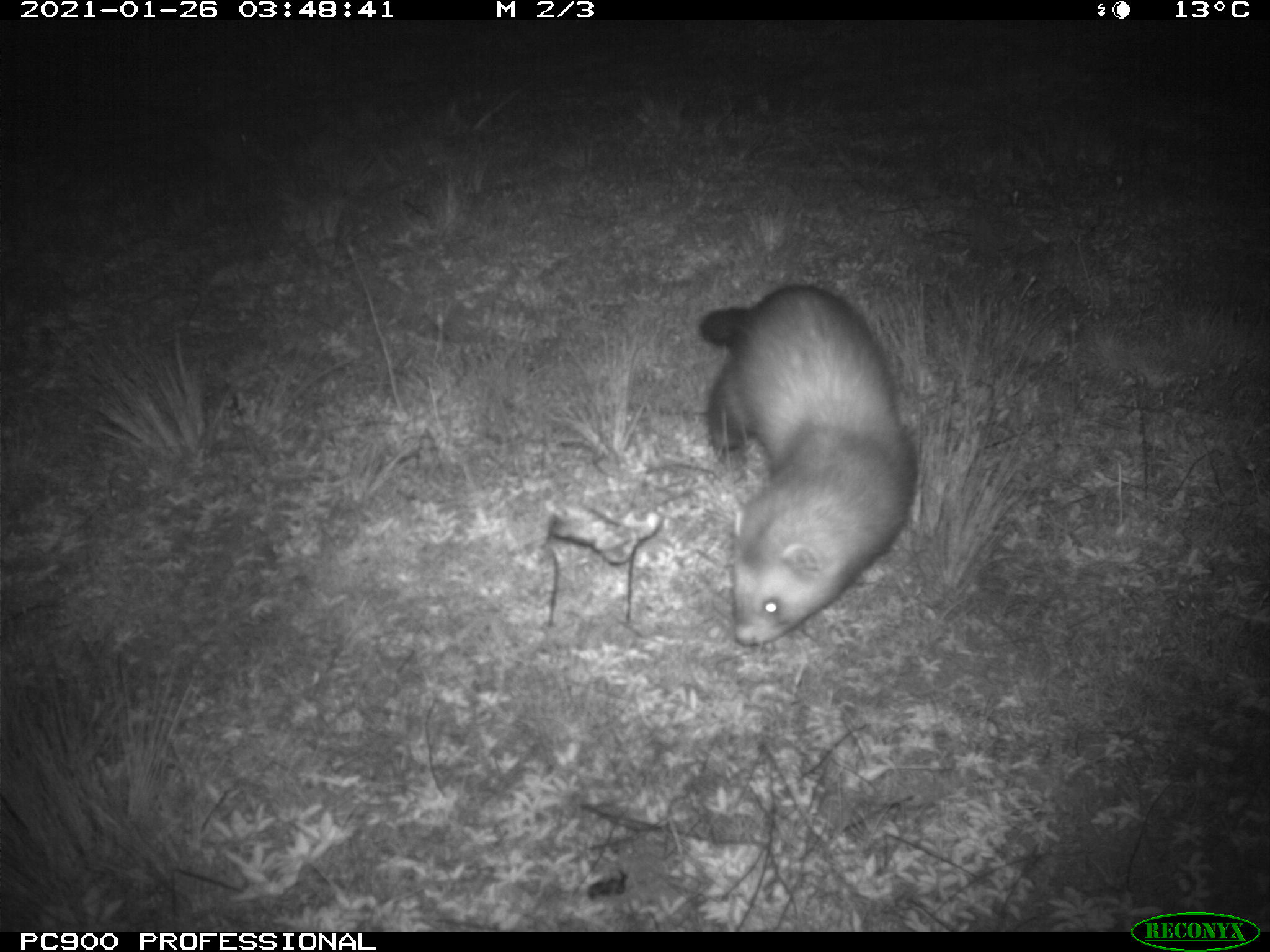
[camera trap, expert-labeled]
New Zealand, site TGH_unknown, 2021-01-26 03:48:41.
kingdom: Animalia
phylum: Chordata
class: Mammalia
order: Carnivora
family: Mustelidae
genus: Mustela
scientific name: Mustela furo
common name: ferret